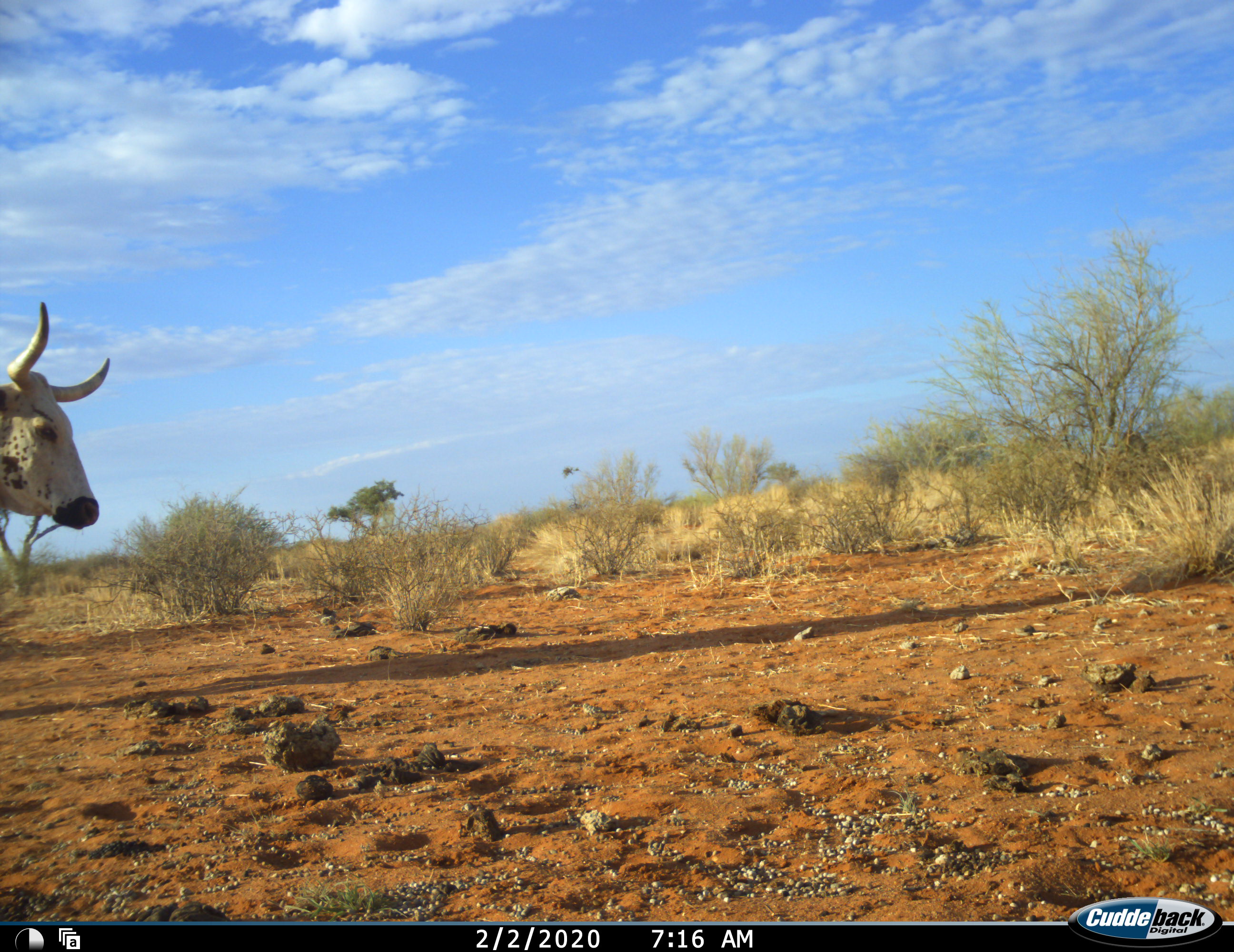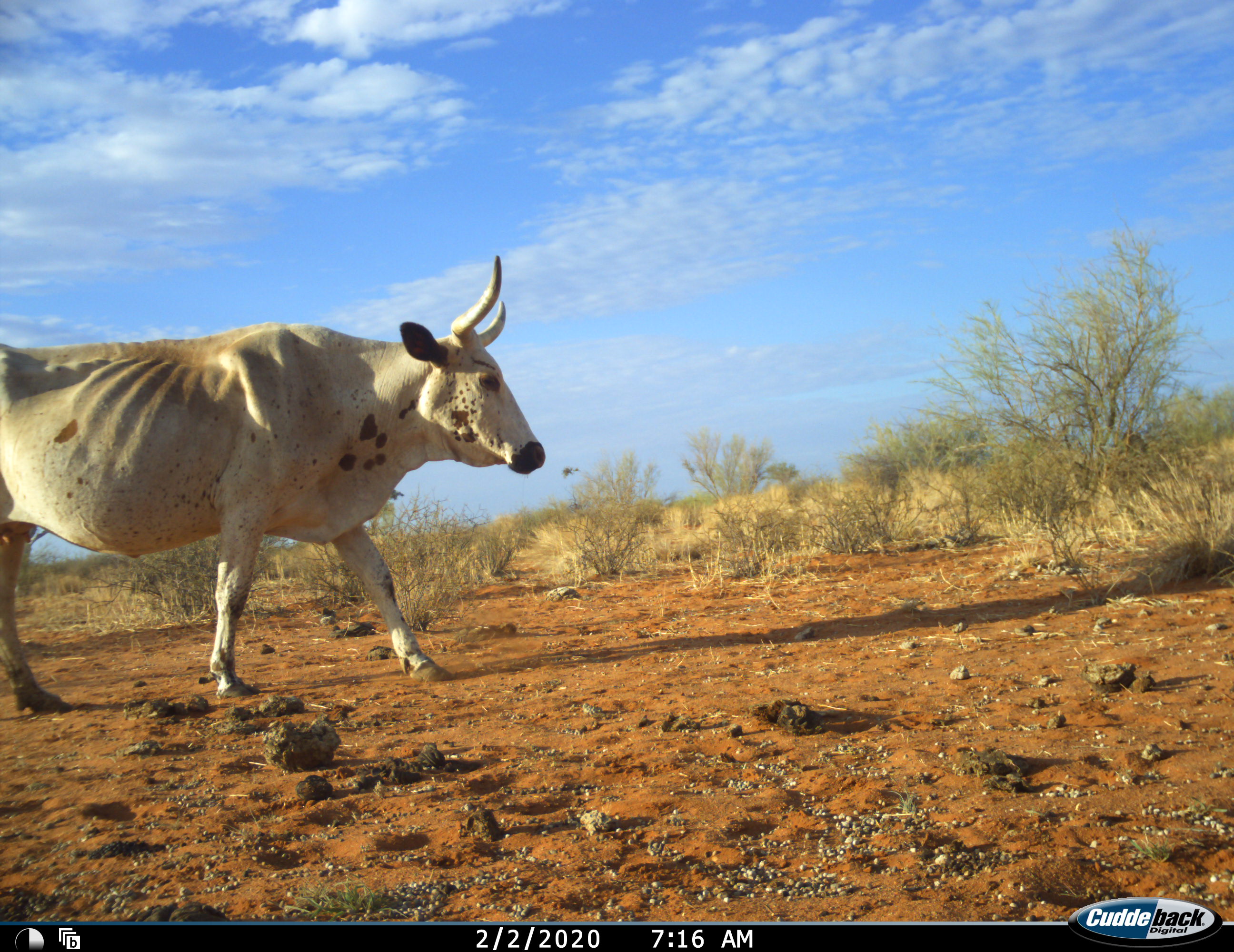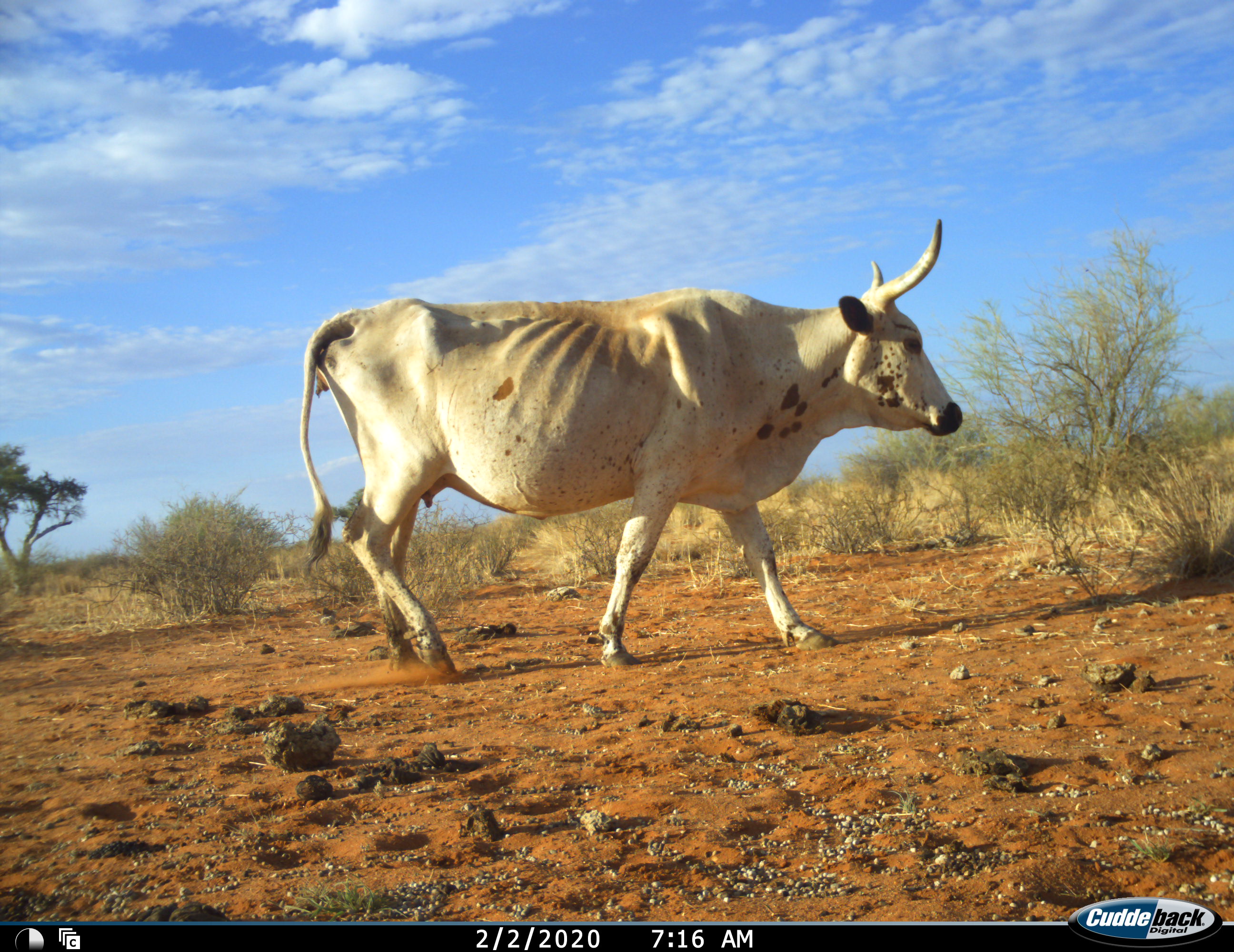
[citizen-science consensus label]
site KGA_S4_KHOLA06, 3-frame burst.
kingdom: Animalia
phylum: Chordata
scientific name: Vertebrata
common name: domestic animal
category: domesticanimal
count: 1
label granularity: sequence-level